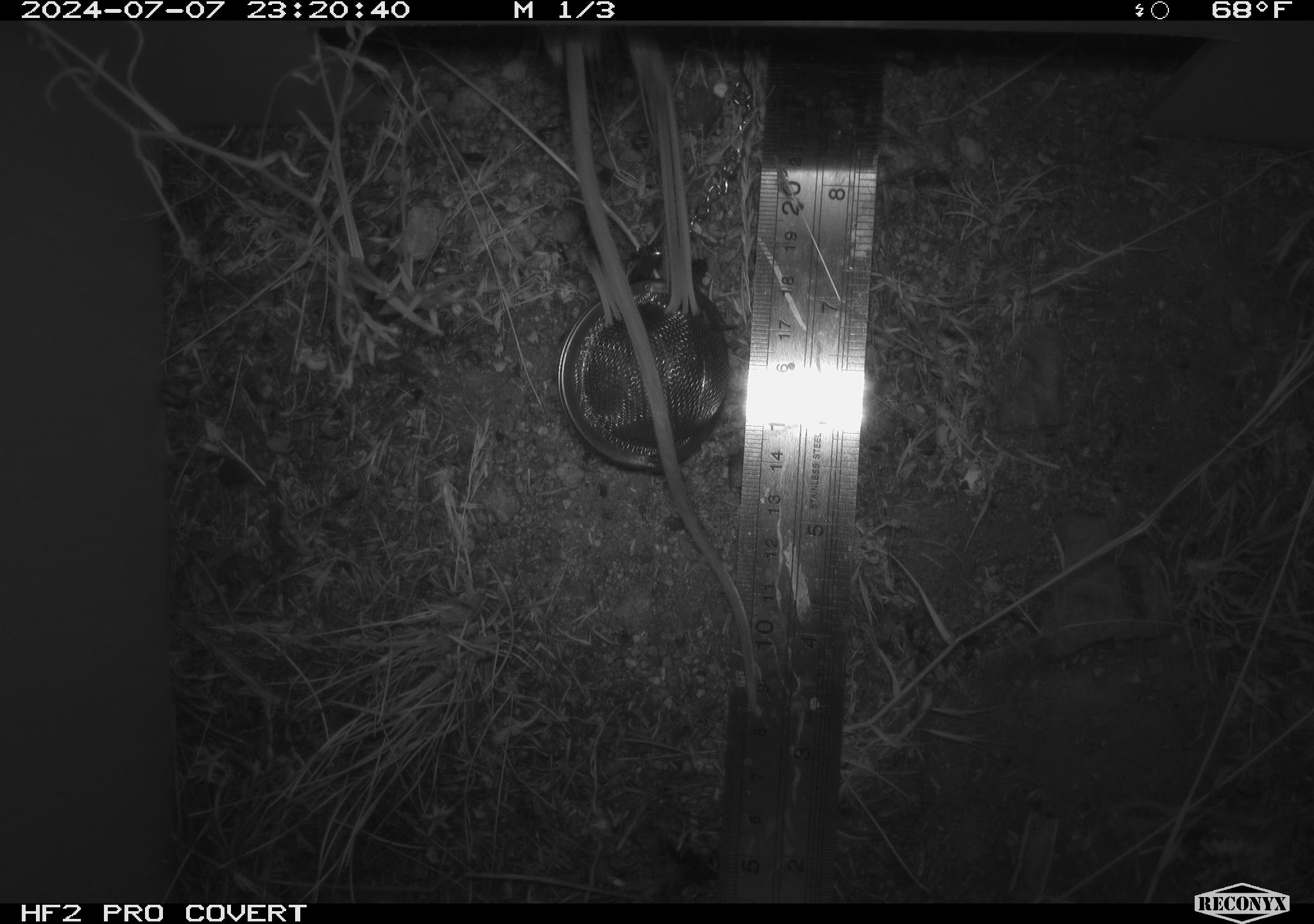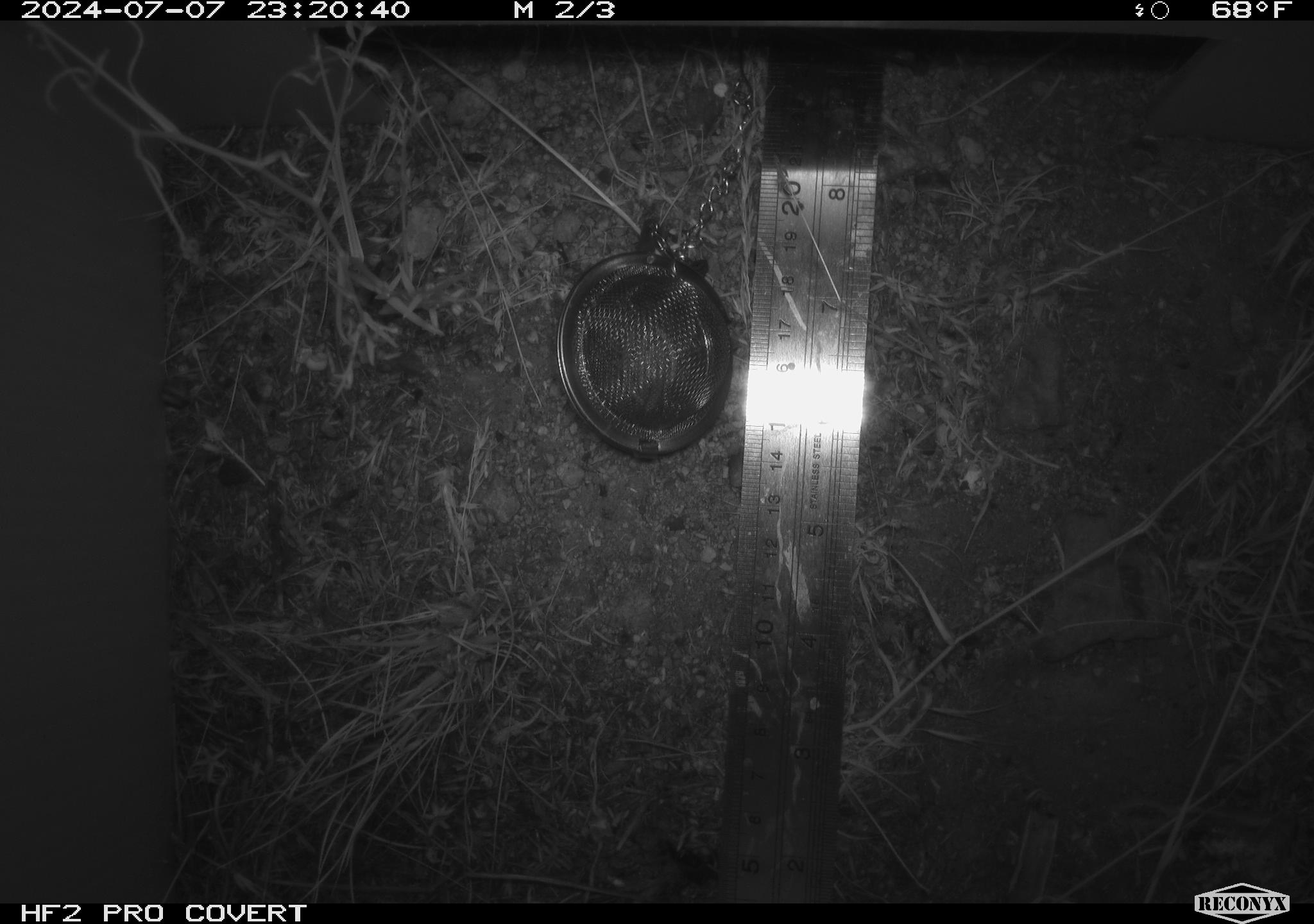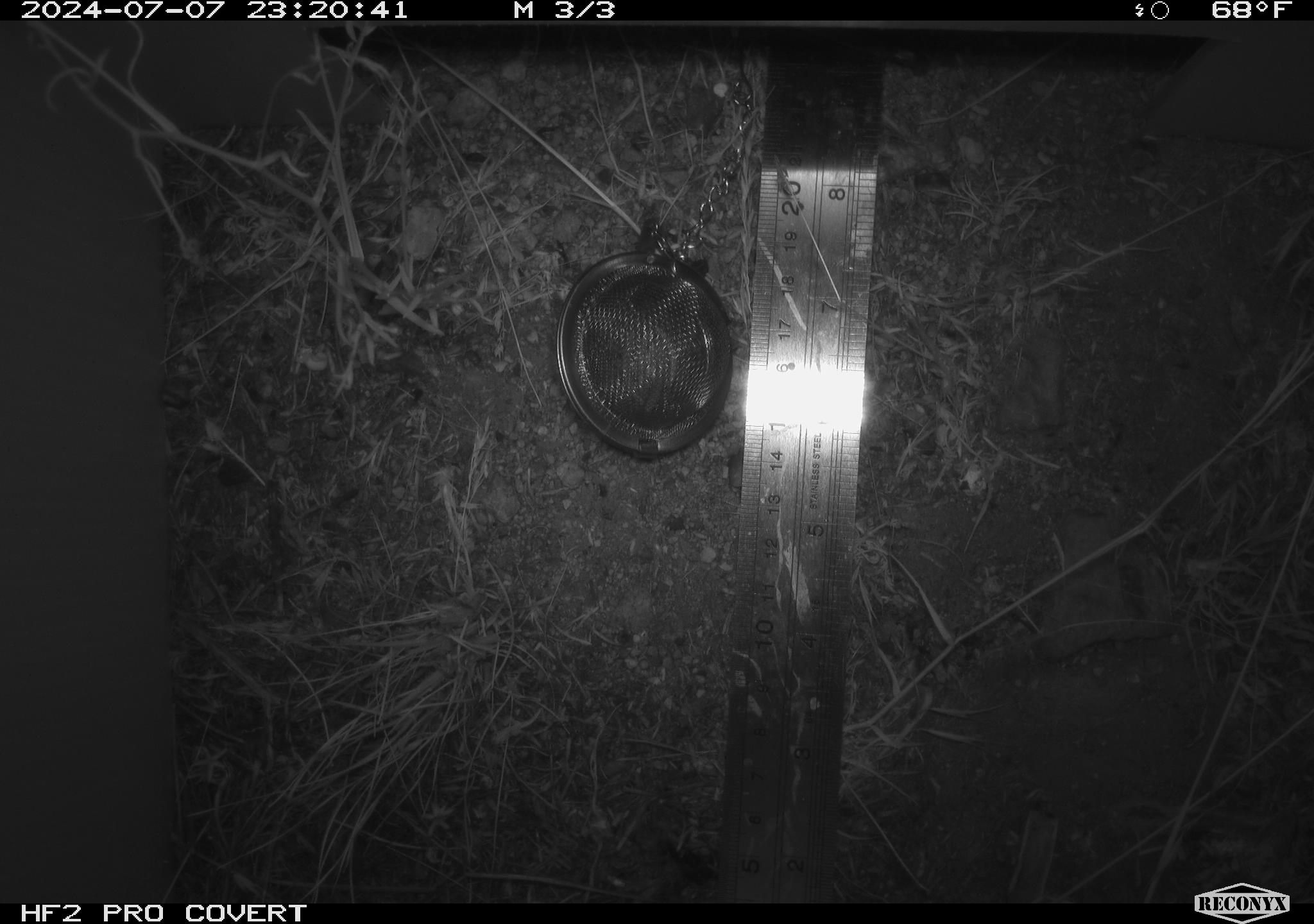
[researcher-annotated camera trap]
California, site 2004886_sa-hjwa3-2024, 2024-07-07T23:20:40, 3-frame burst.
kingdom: Animalia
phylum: Chordata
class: Mammalia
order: Rodentia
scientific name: Rodentia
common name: rodent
Rodent (Rodentia).